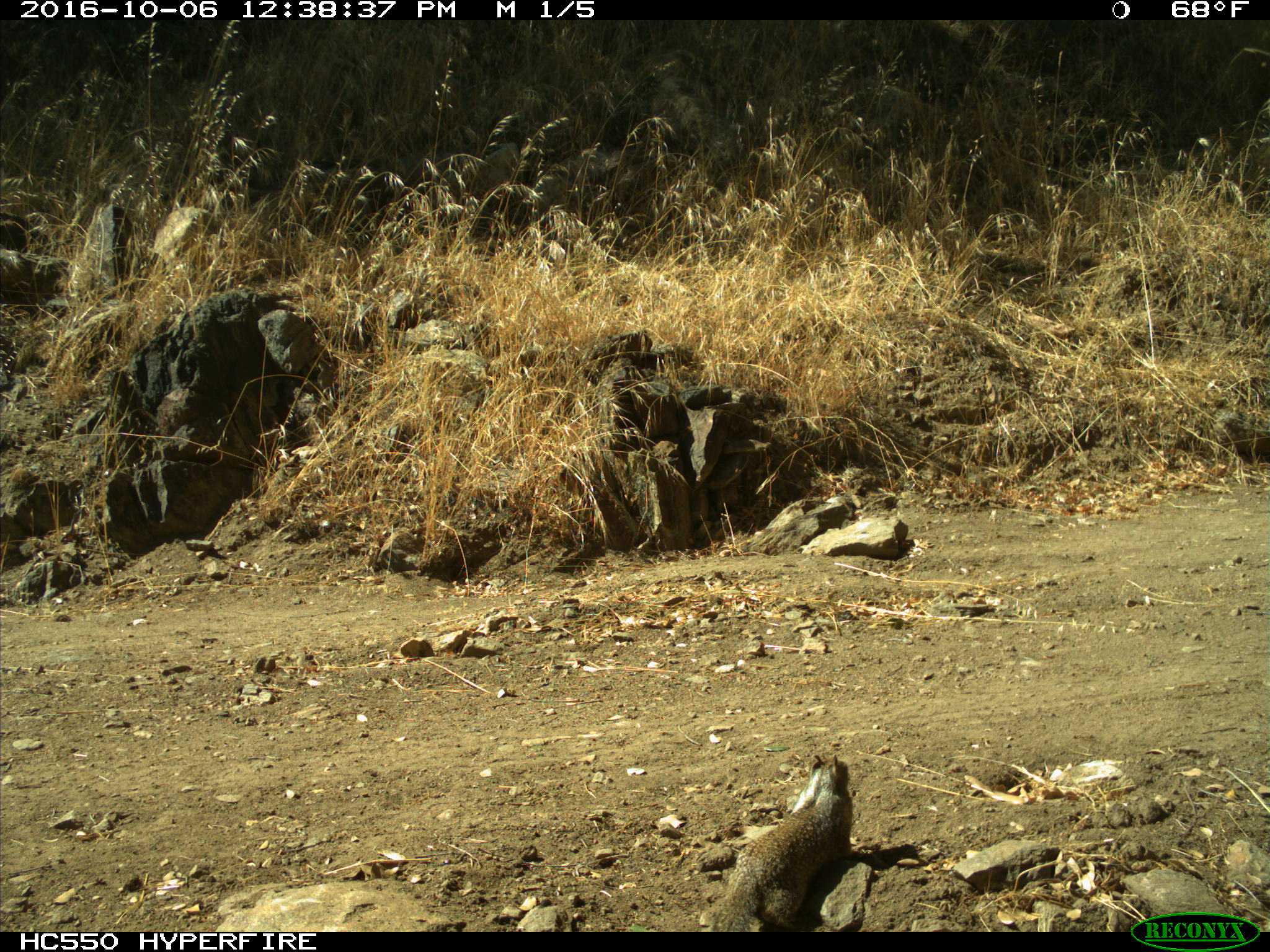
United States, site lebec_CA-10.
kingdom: Animalia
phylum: Chordata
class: Mammalia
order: Rodentia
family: Sciuridae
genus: Otospermophilus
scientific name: Otospermophilus beecheyi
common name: california ground squirrel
Otospermophilus beecheyi (california ground squirrel).